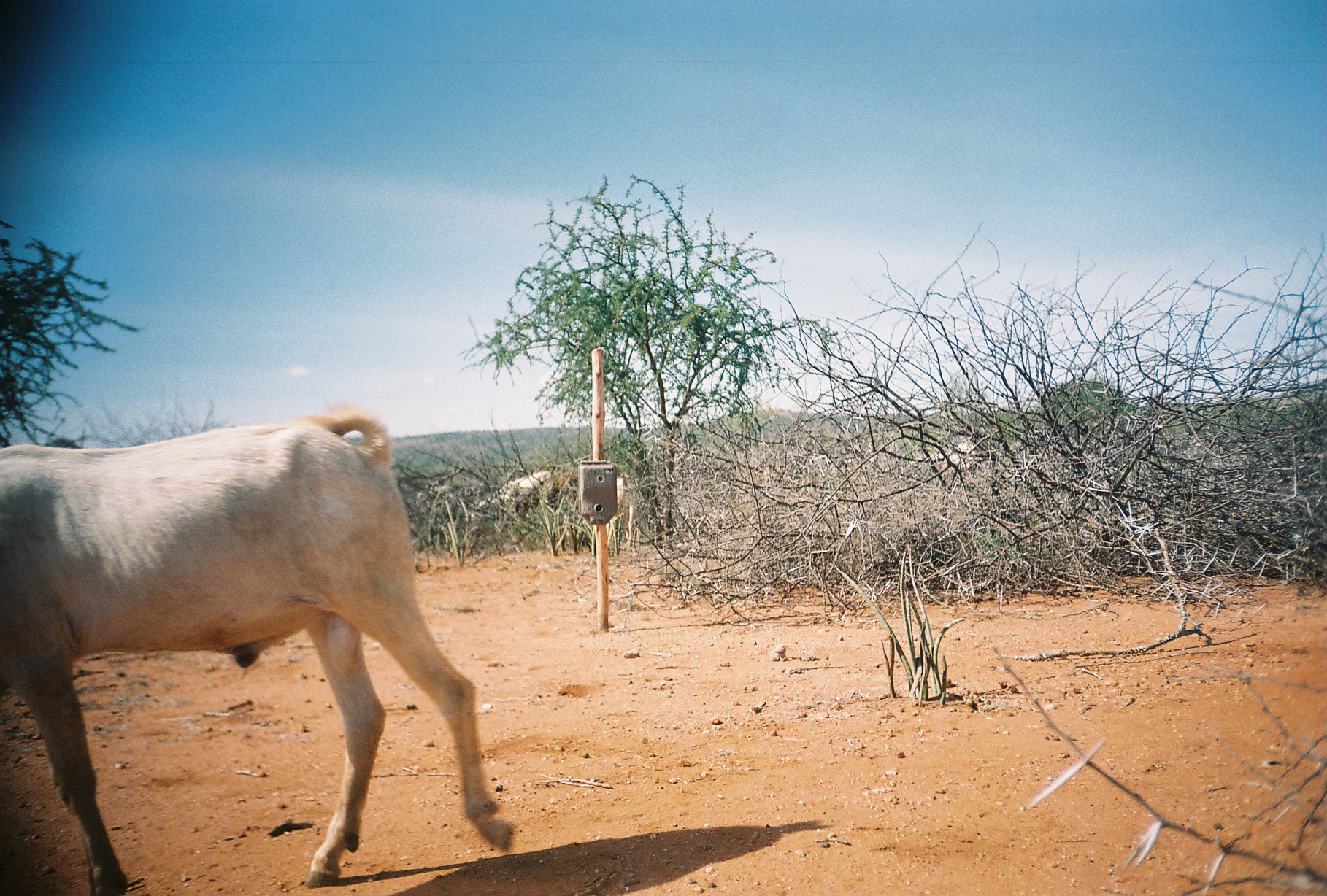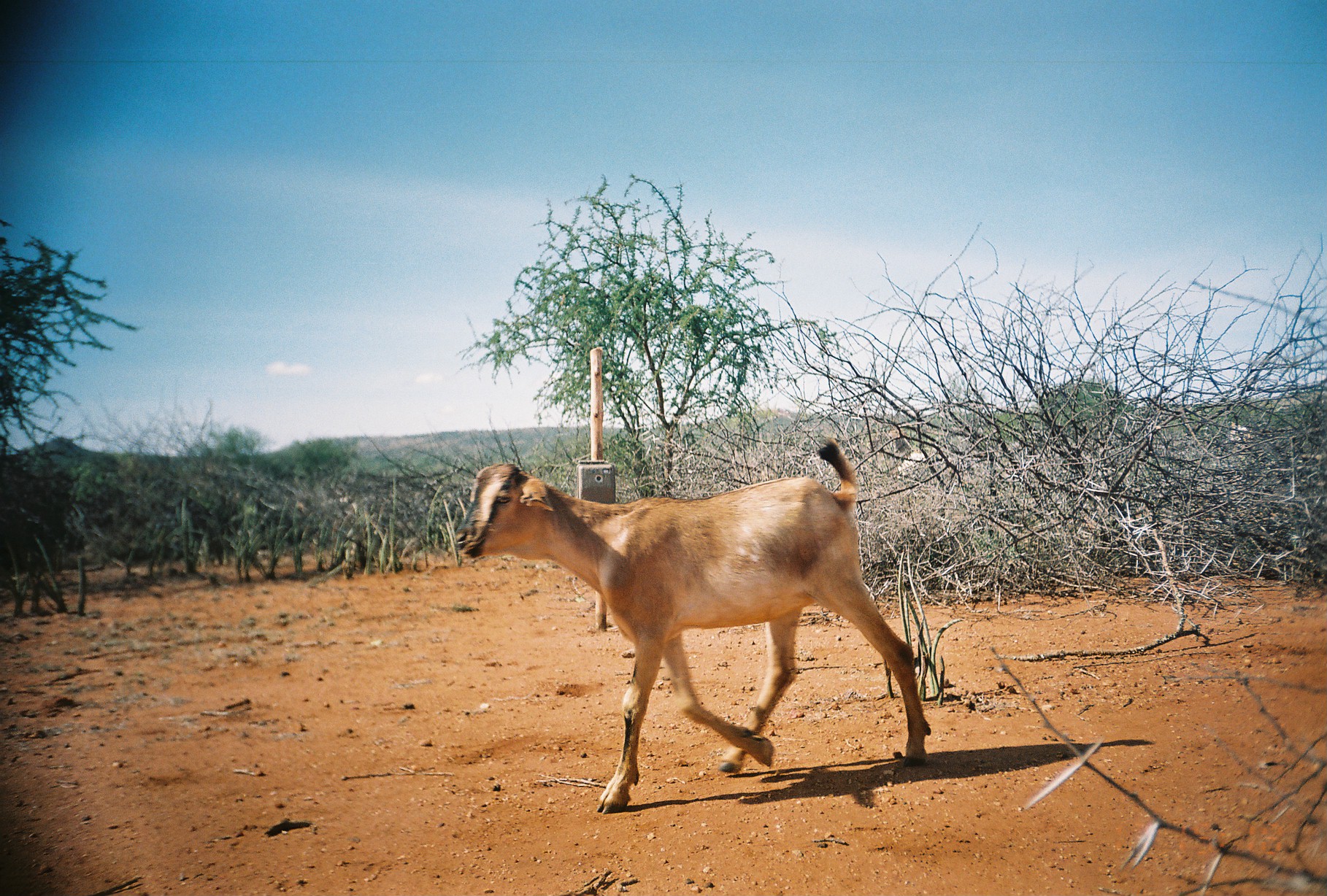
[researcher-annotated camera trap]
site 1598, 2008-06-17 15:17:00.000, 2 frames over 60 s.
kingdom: Animalia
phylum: Chordata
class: Mammalia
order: Artiodactyla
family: Bovidae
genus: Capra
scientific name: Capra aegagrus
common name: wild goat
Capra aegagrus (wild goat), count 5.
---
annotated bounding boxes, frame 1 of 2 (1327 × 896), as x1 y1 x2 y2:
capra aegagrus: 1 409 503 895; 477 469 547 544; 552 468 611 546; 606 471 638 553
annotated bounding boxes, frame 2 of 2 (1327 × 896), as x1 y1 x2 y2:
capra aegagrus: 453 434 930 813